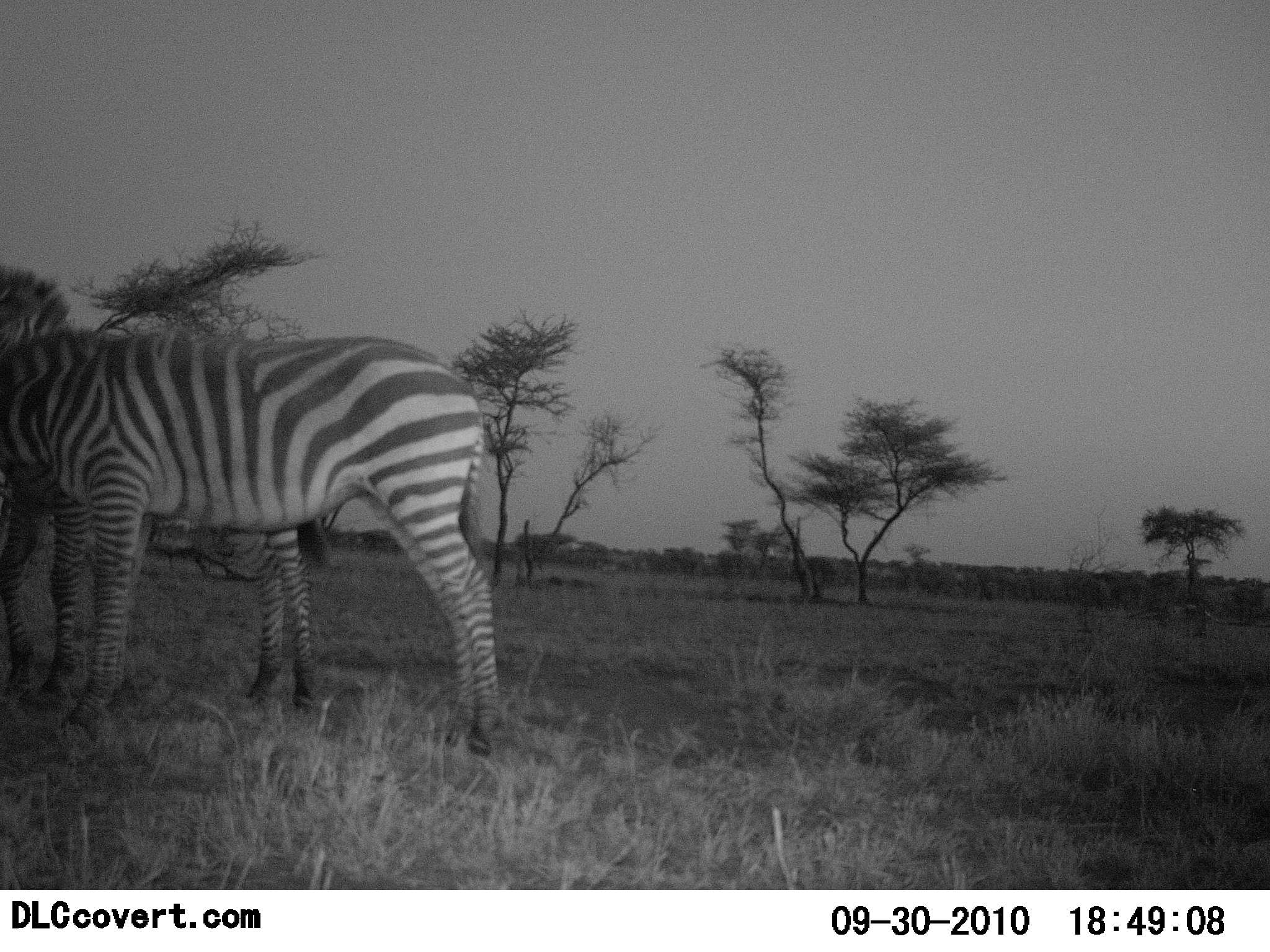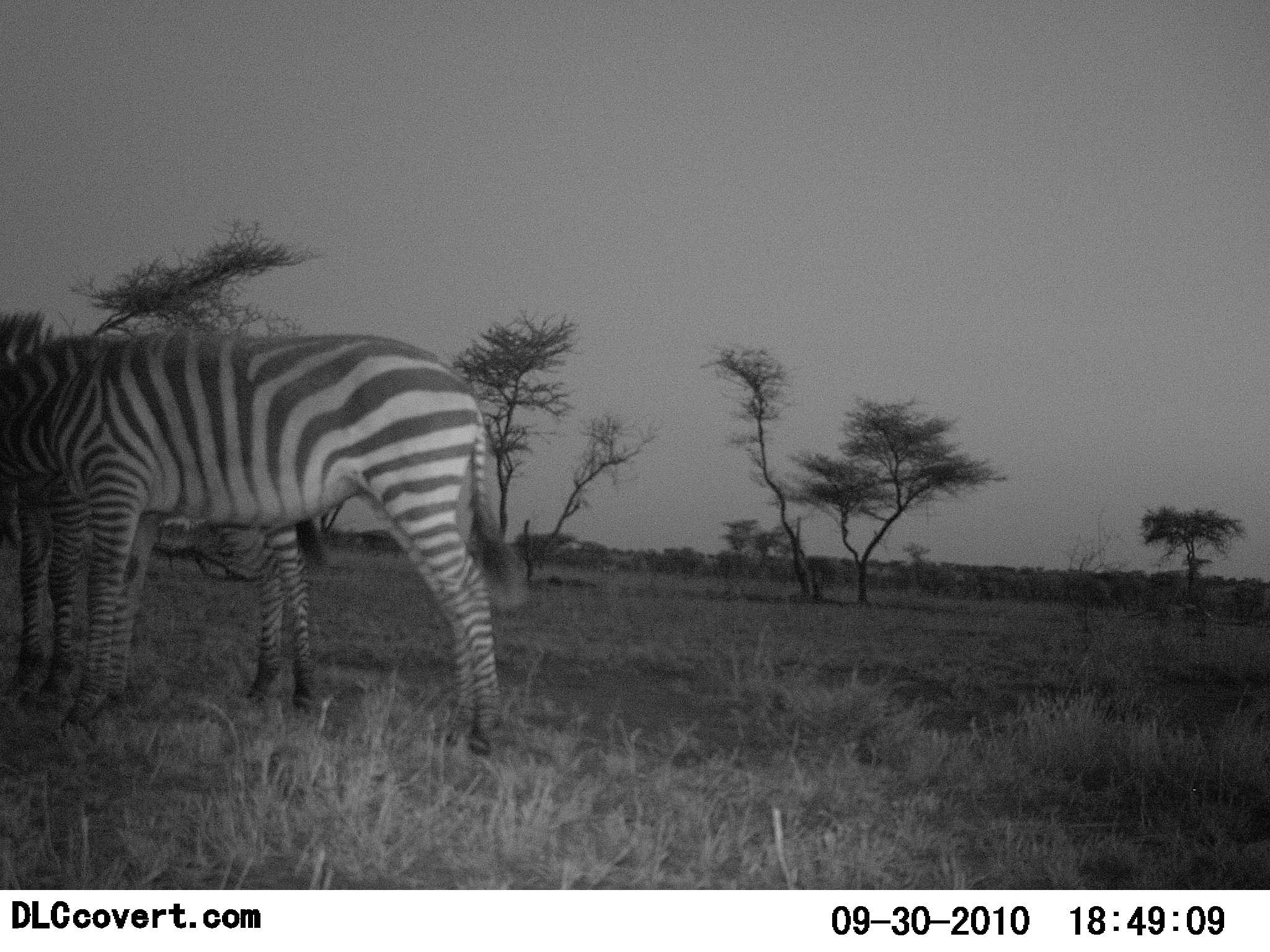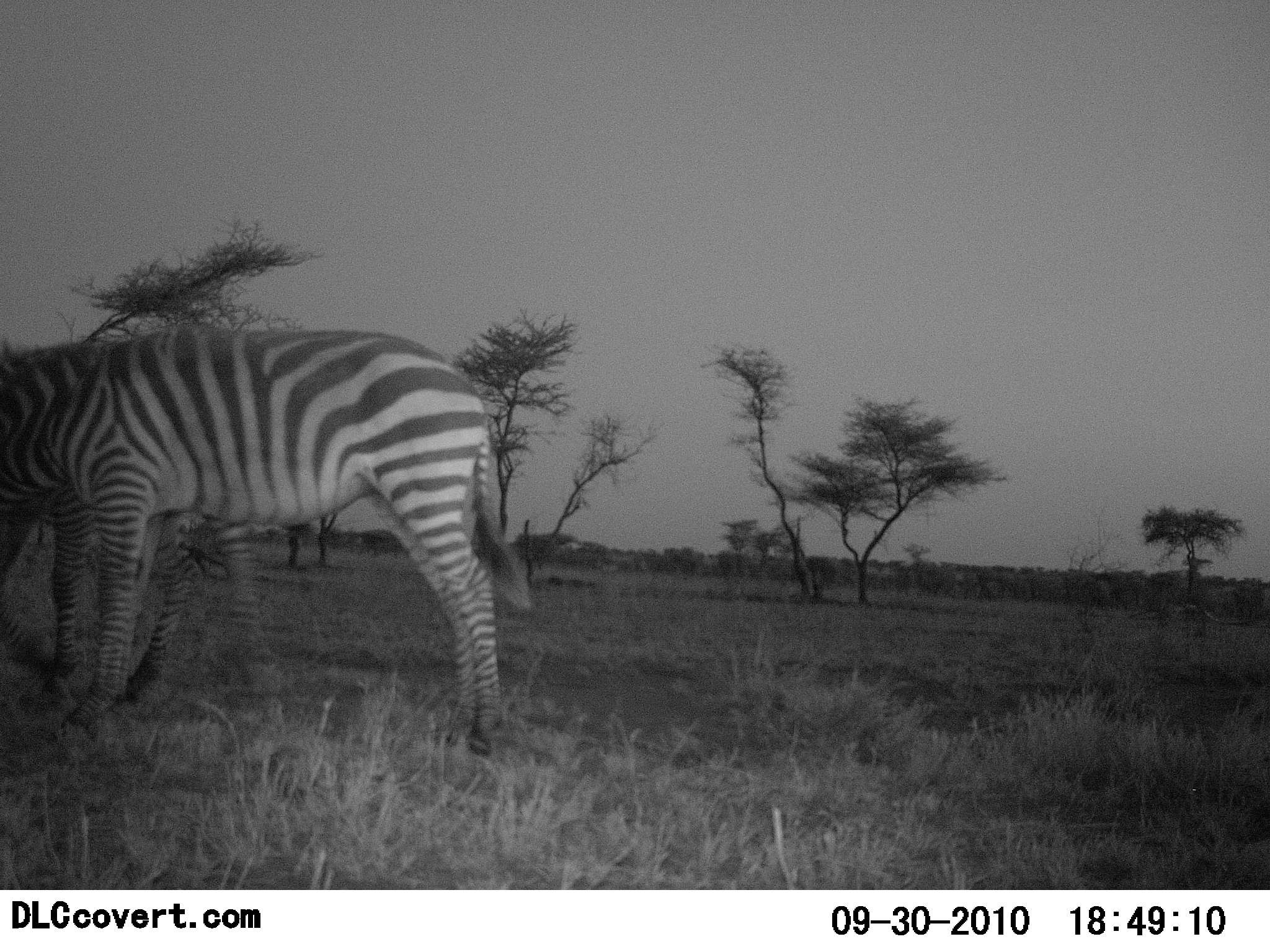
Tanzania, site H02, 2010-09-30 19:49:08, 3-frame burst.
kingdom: Animalia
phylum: Chordata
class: Mammalia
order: Perissodactyla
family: Equidae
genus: Equus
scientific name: Equus quagga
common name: plains zebra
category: zebra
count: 2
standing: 71%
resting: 0%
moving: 0%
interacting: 14%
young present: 7%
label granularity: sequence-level